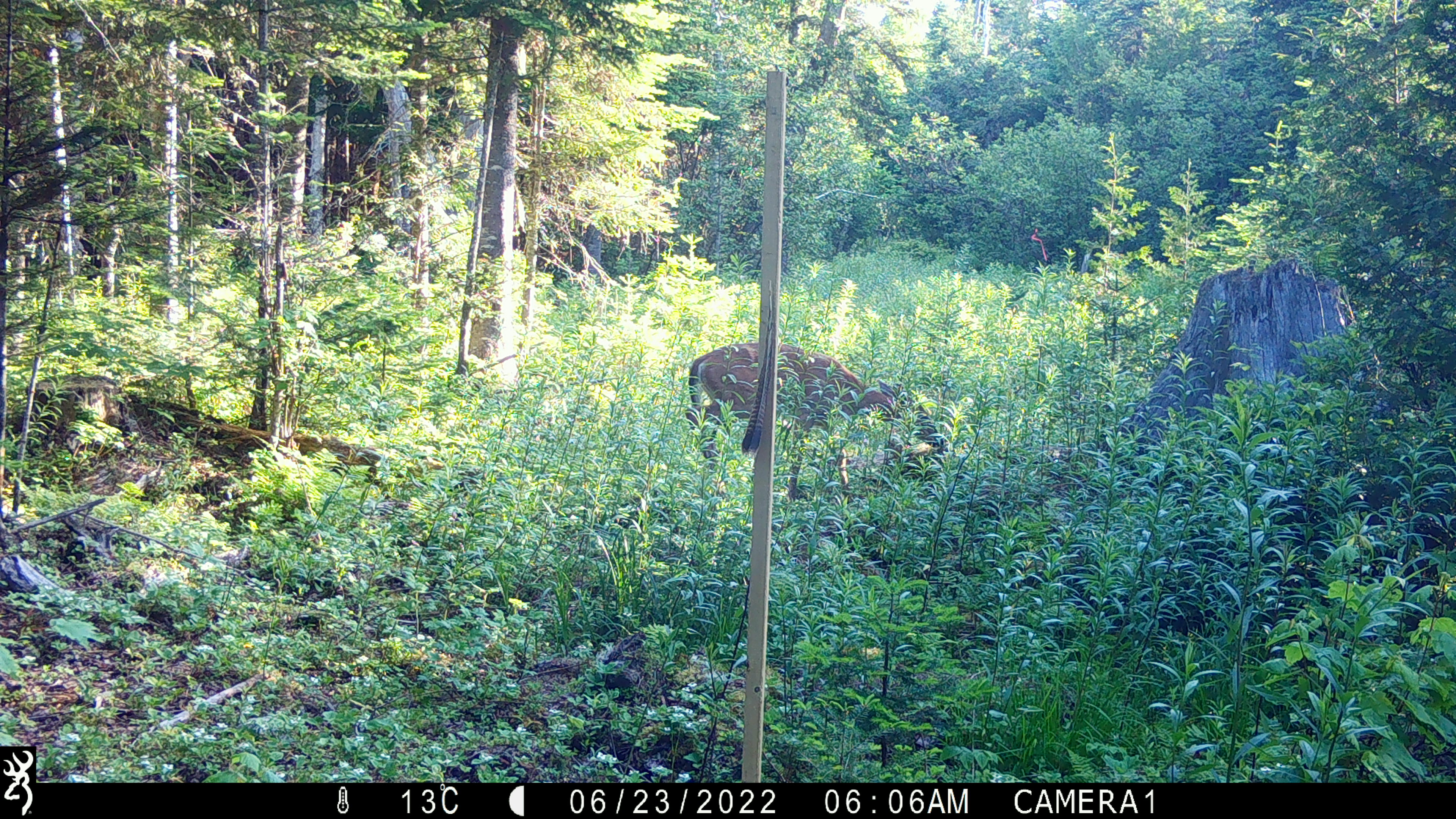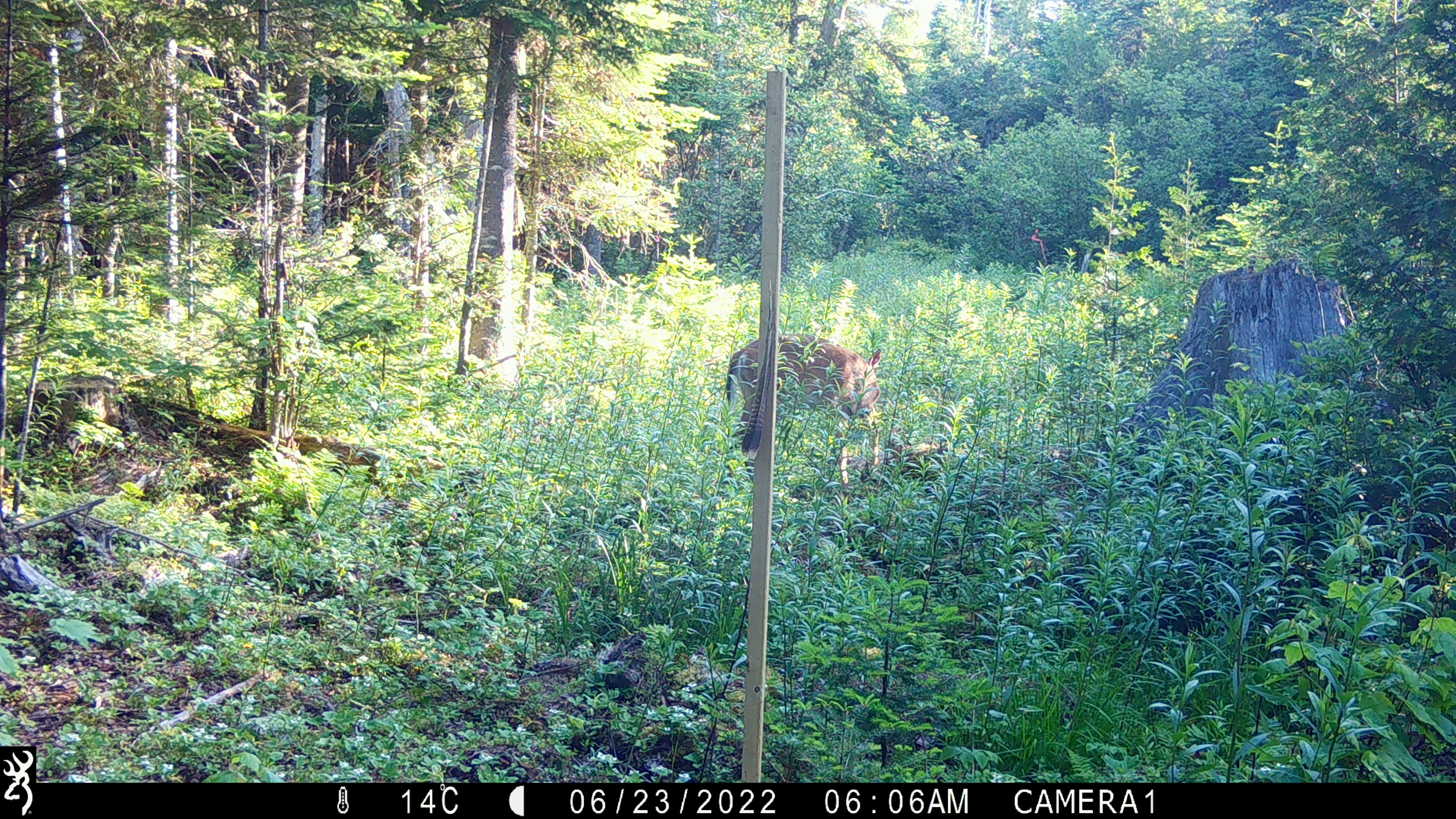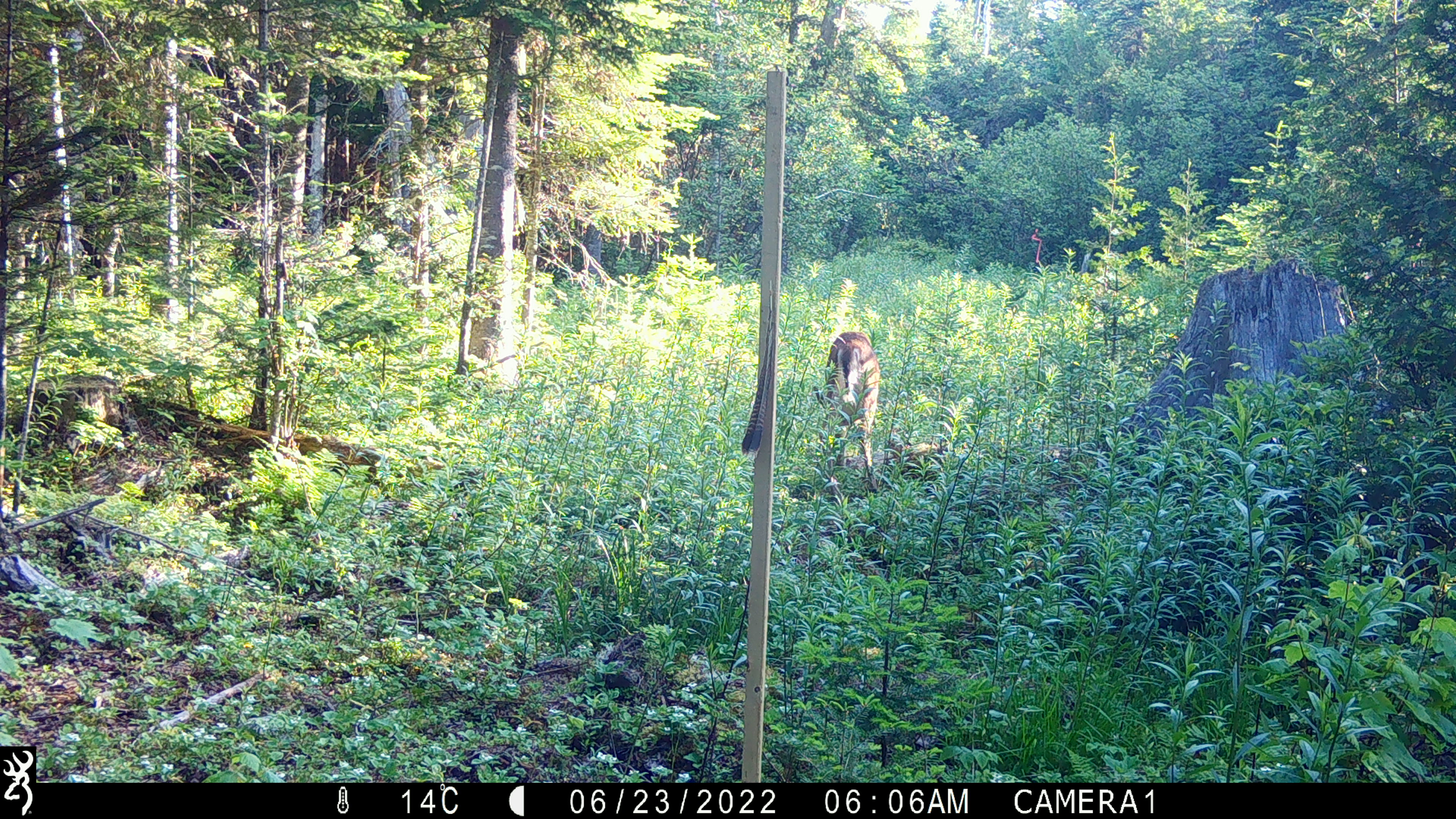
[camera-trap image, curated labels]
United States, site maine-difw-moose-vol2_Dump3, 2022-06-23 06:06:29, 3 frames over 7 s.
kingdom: Animalia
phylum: Chordata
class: Mammalia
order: Artiodactyla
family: Cervidae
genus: Odocoileus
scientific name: Odocoileus virginianus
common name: white-tailed deer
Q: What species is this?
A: White-tailed deer (Odocoileus virginianus).